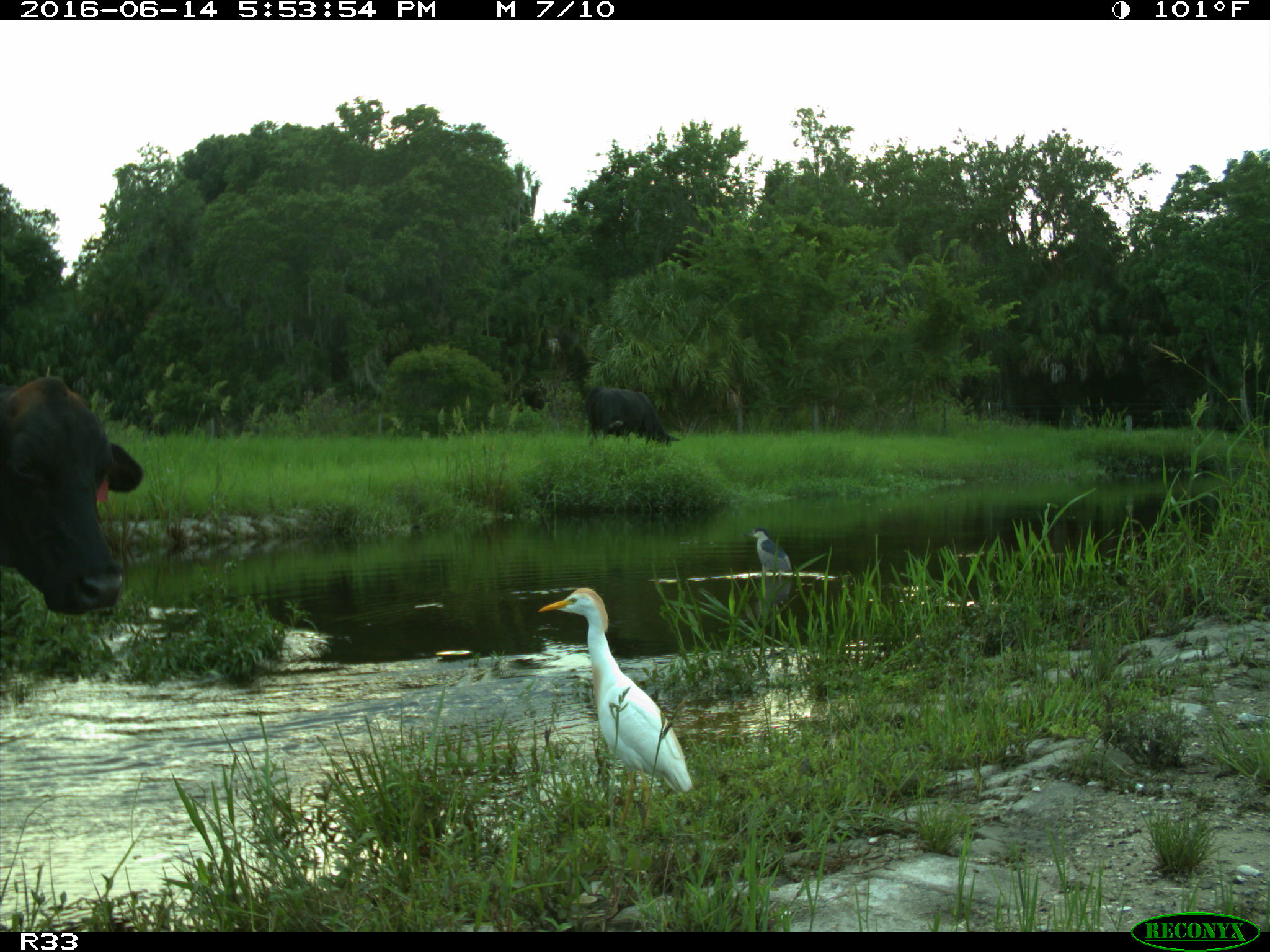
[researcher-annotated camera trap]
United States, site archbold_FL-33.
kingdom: Animalia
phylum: Chordata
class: Mammalia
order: Artiodactyla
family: Bovidae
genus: Bos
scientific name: Bos taurus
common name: domestic cow